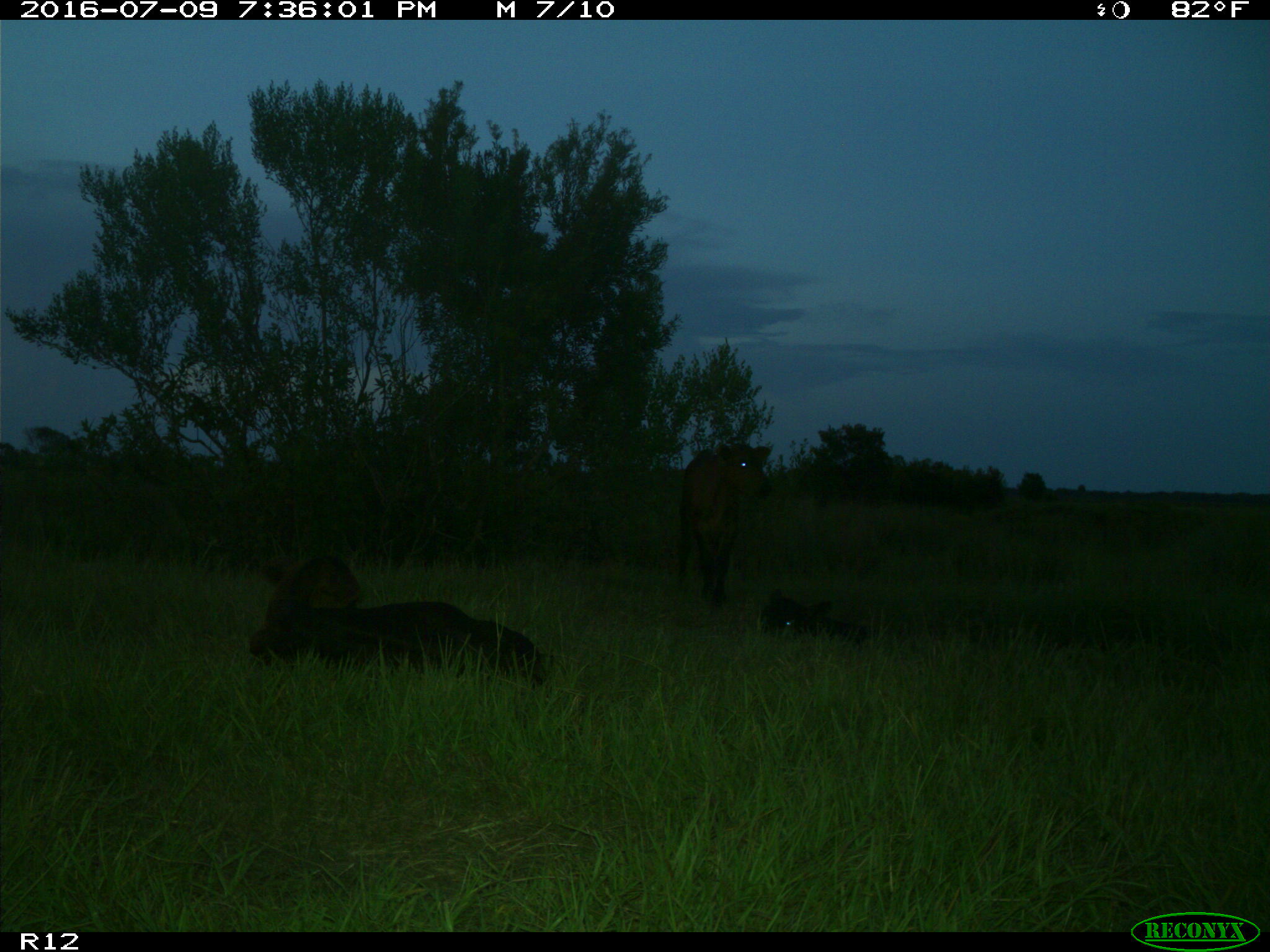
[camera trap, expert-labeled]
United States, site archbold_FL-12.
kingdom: Animalia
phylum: Chordata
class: Mammalia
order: Artiodactyla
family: Bovidae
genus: Bos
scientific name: Bos taurus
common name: domestic cow